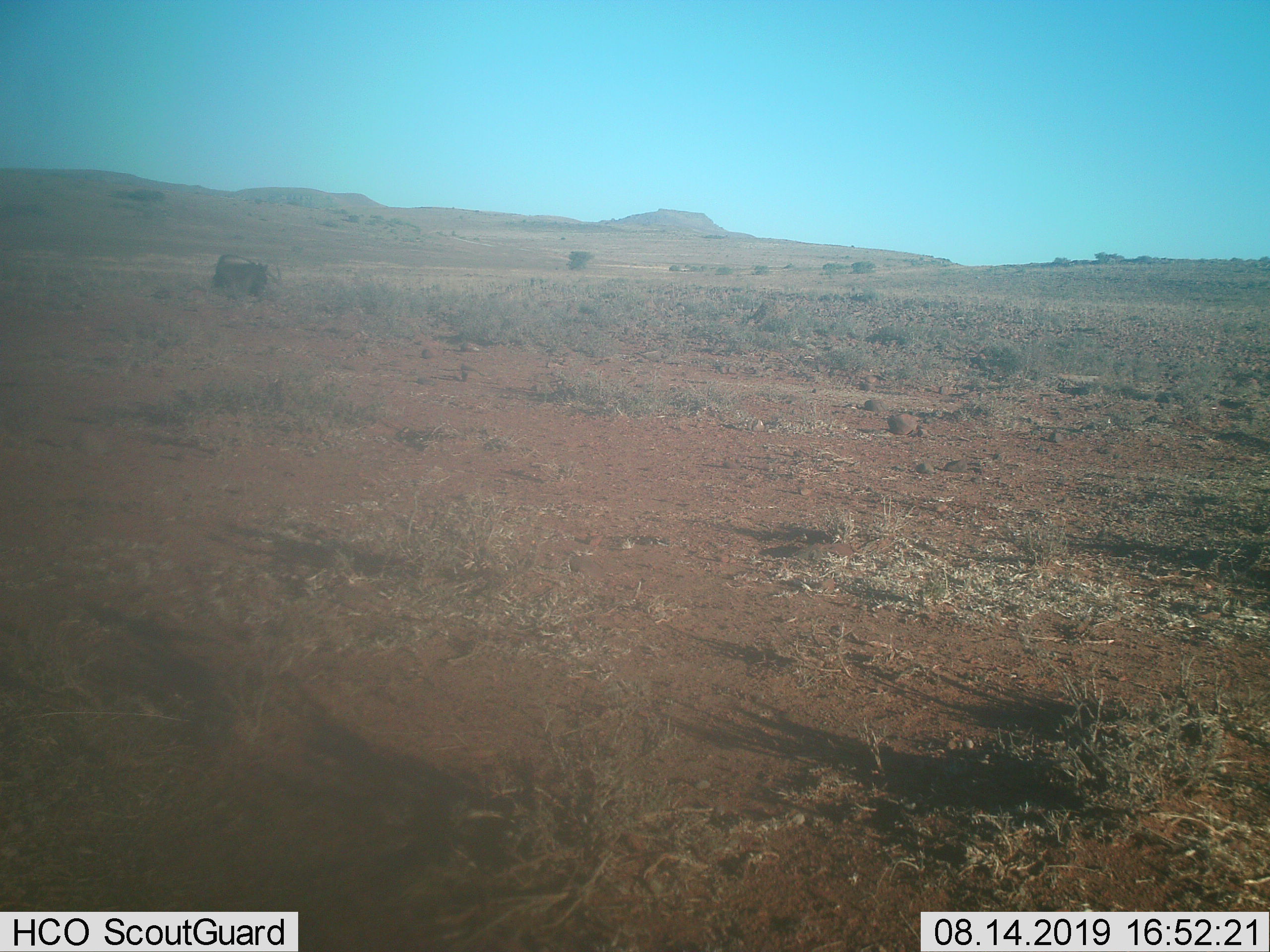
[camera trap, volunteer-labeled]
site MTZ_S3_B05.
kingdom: Animalia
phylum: Chordata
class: Mammalia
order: Artiodactyla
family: Bovidae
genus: Syncerus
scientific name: Syncerus caffer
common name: african buffalo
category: buffalo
Buffalo (african buffalo) (Syncerus caffer), count 1. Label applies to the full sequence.